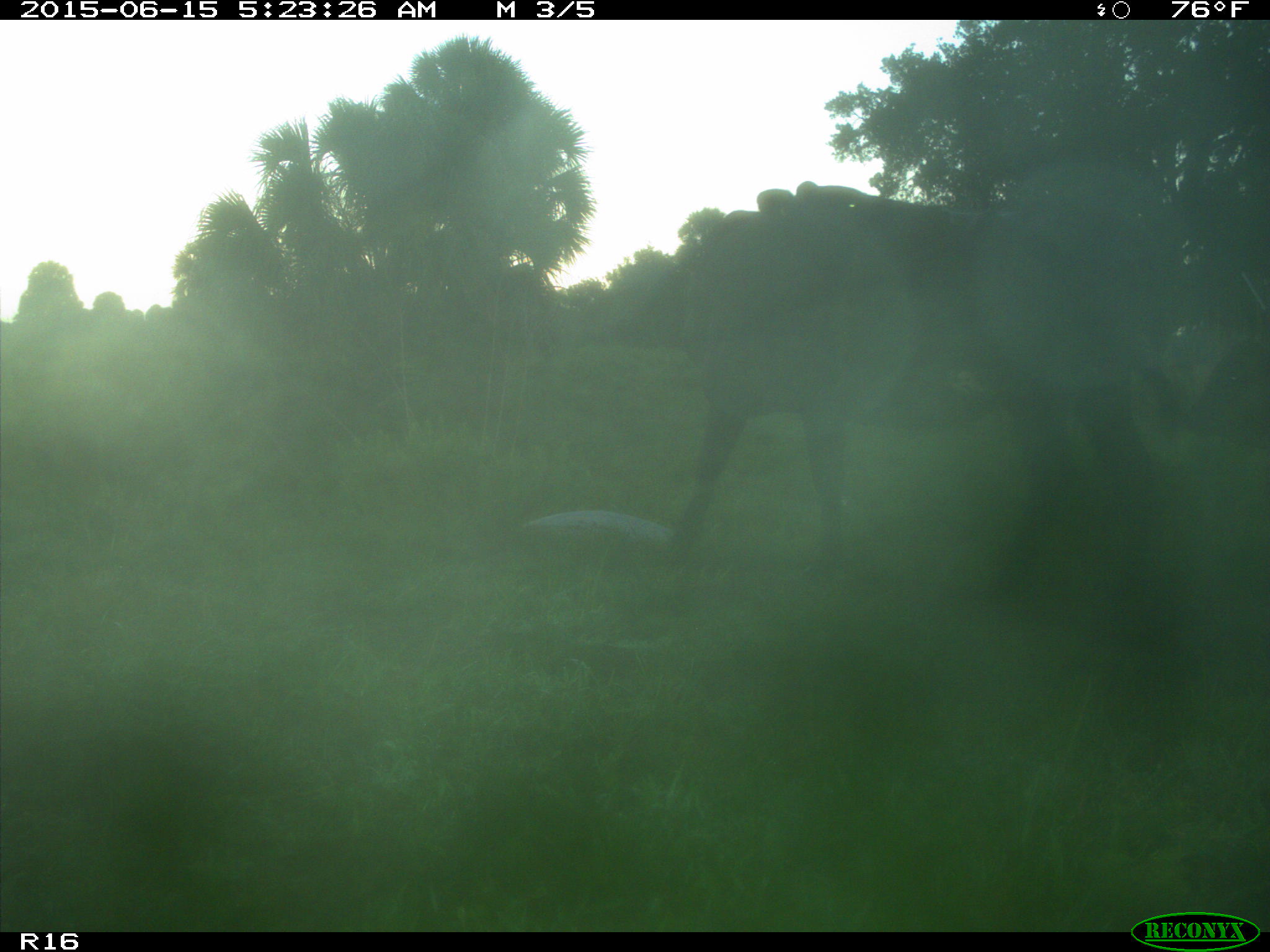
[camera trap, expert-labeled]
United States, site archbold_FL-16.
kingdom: Animalia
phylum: Chordata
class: Mammalia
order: Artiodactyla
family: Bovidae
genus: Bos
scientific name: Bos taurus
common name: domestic cow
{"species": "Bos taurus (domestic cow)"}